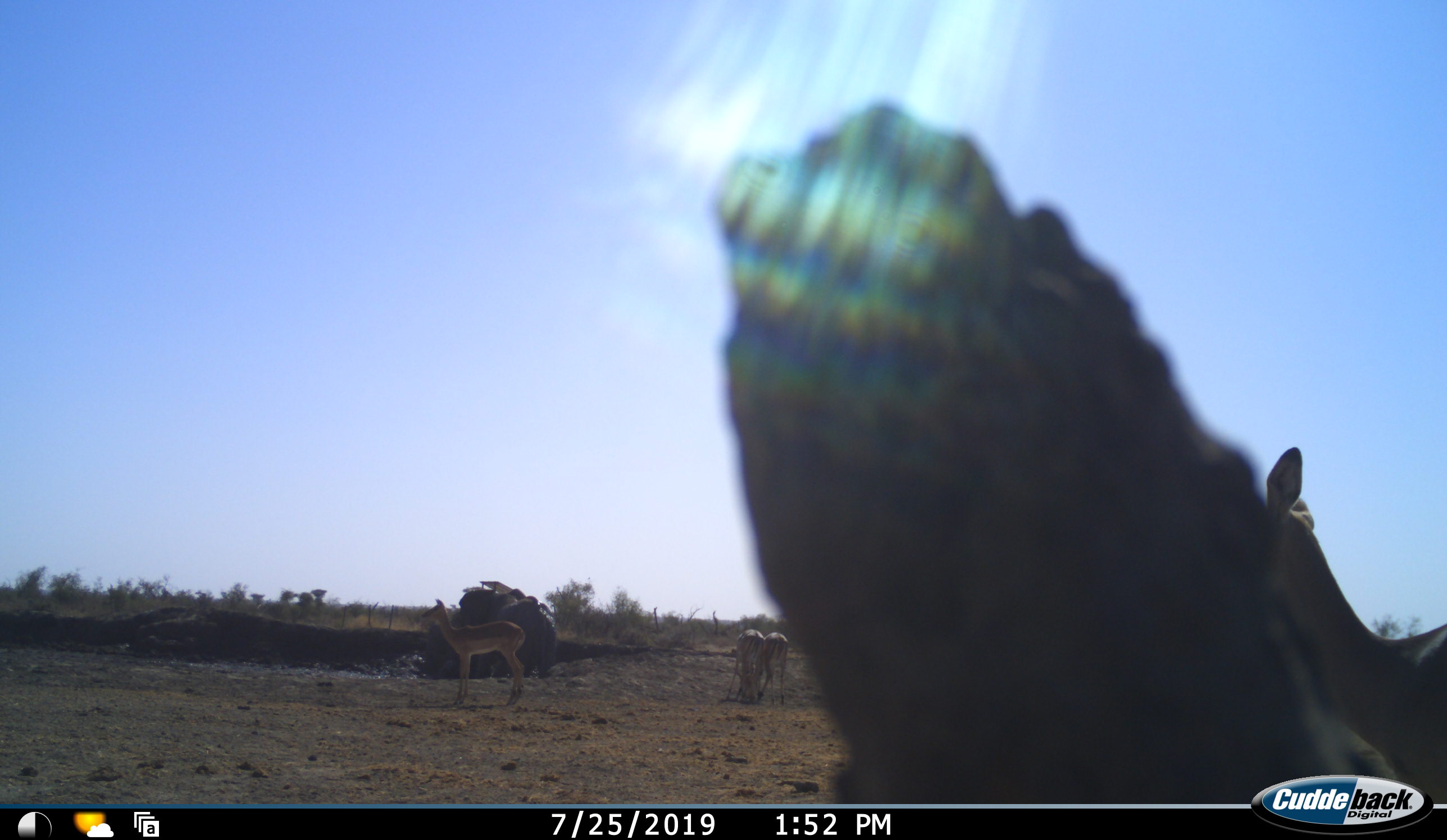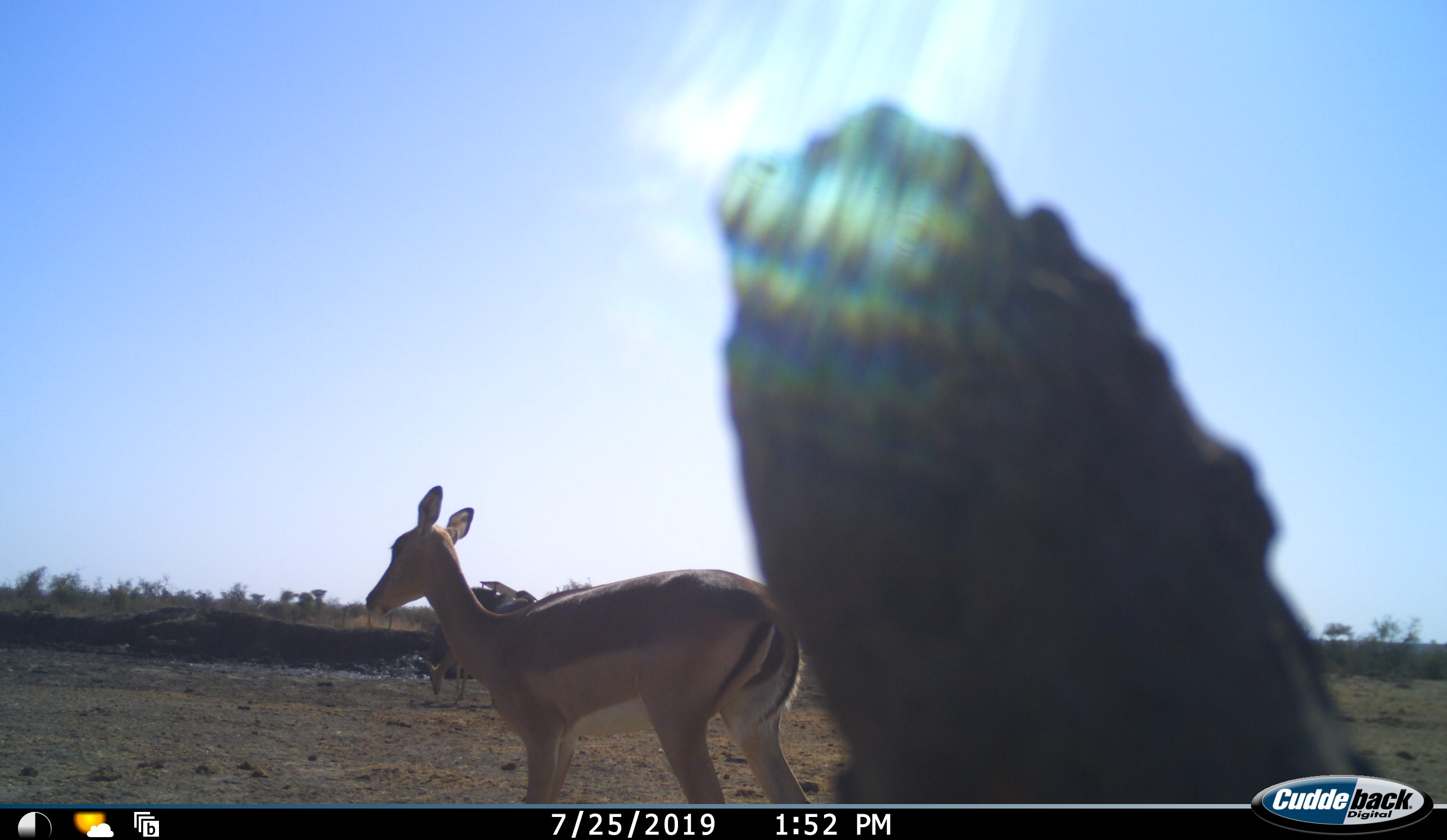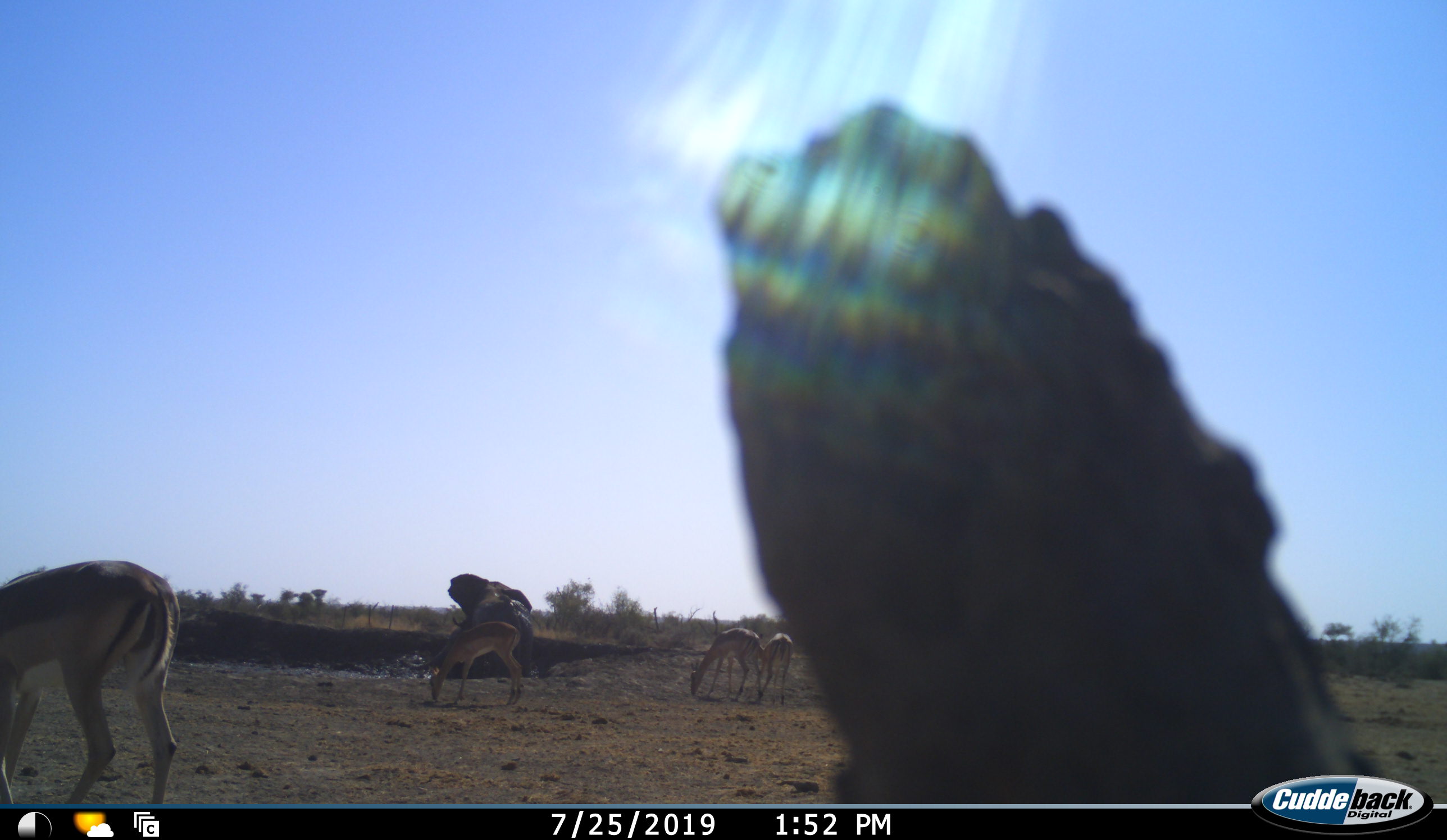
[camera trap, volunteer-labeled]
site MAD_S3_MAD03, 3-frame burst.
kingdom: Animalia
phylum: Chordata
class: Mammalia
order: Artiodactyla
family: Bovidae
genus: Aepyceros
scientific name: Aepyceros melampus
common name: impala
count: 4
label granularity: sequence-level